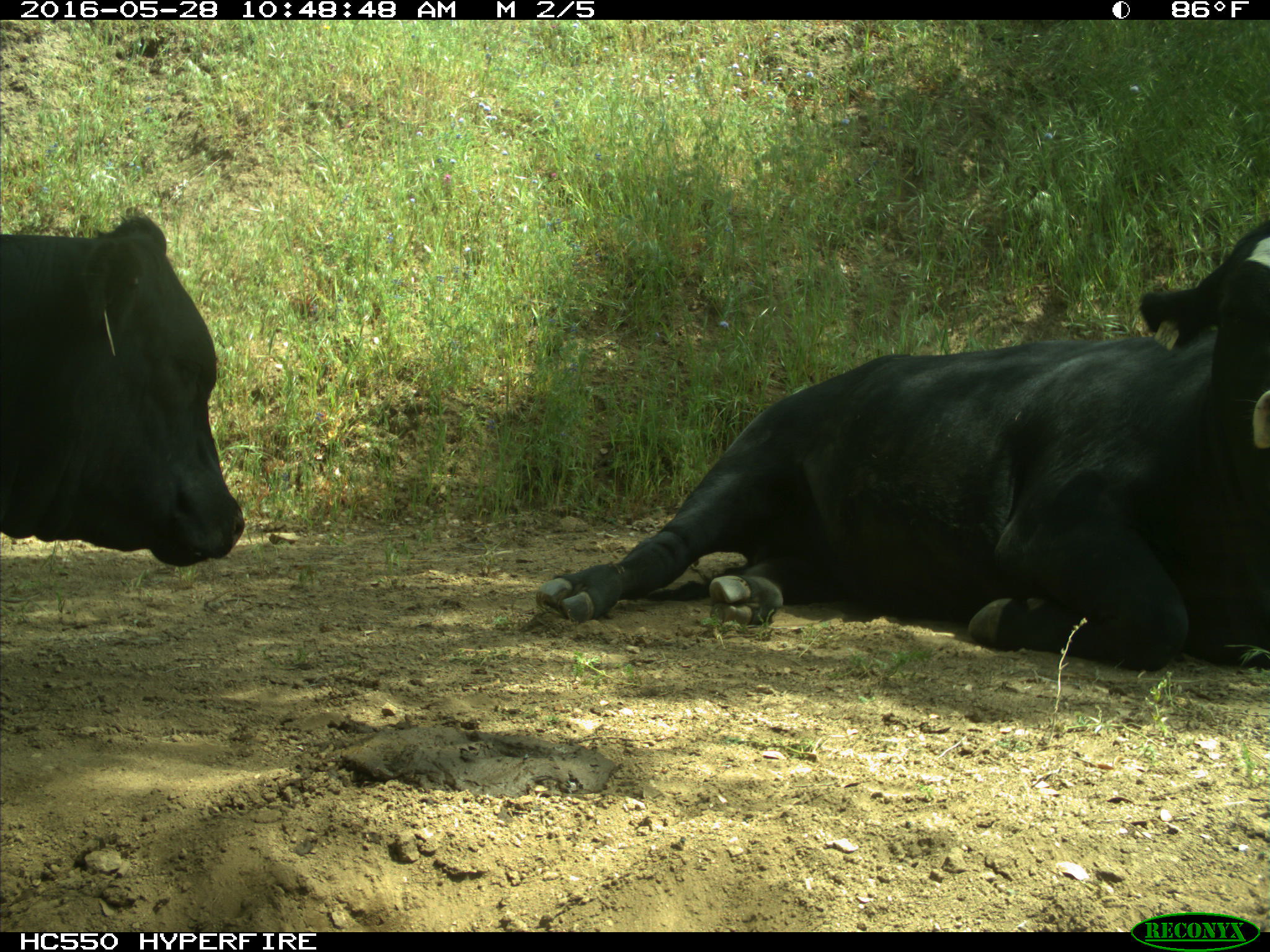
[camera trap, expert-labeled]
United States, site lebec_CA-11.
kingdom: Animalia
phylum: Chordata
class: Mammalia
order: Artiodactyla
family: Bovidae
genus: Bos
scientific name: Bos taurus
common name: domestic cow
Bos taurus (domestic cow).